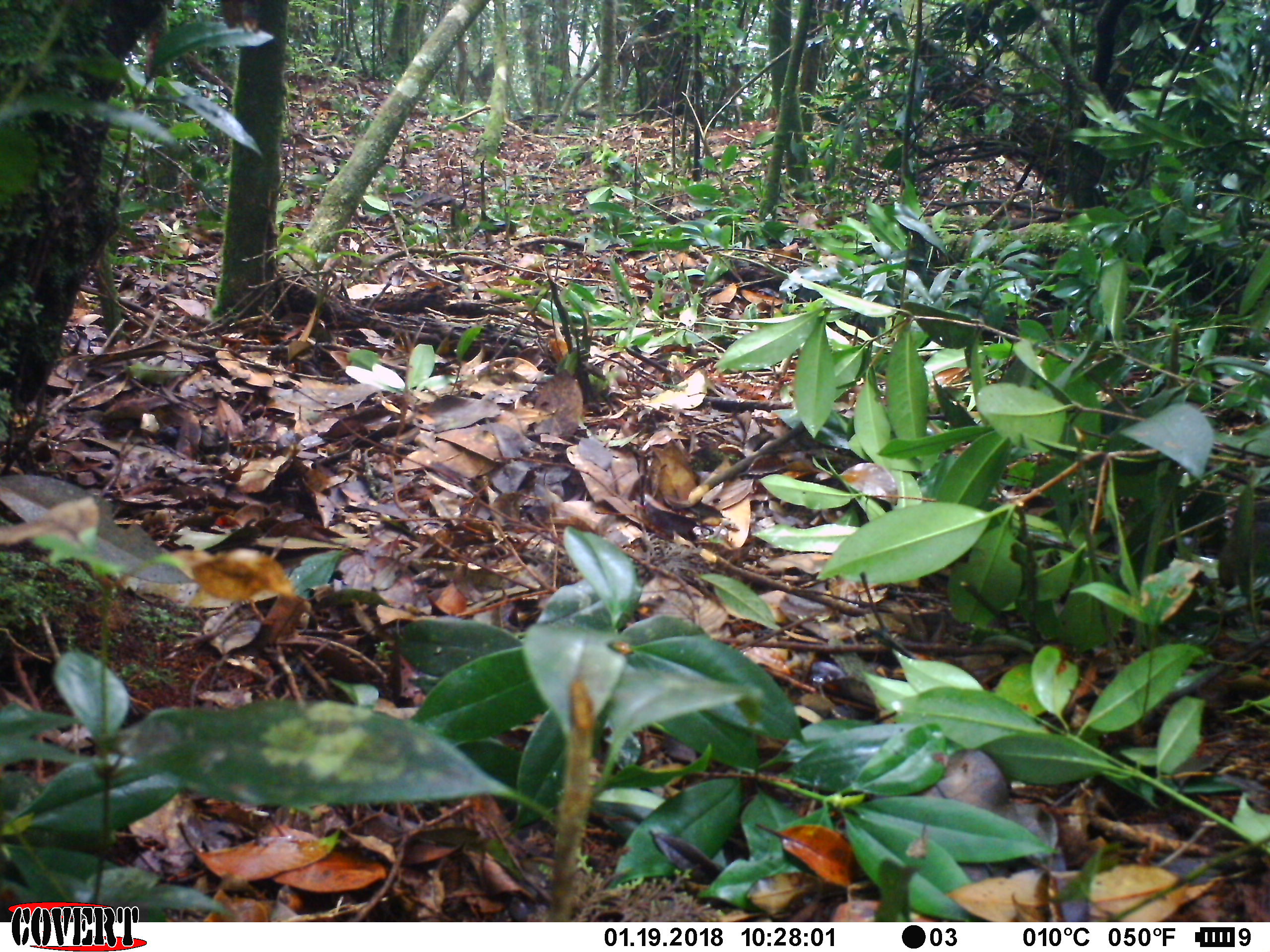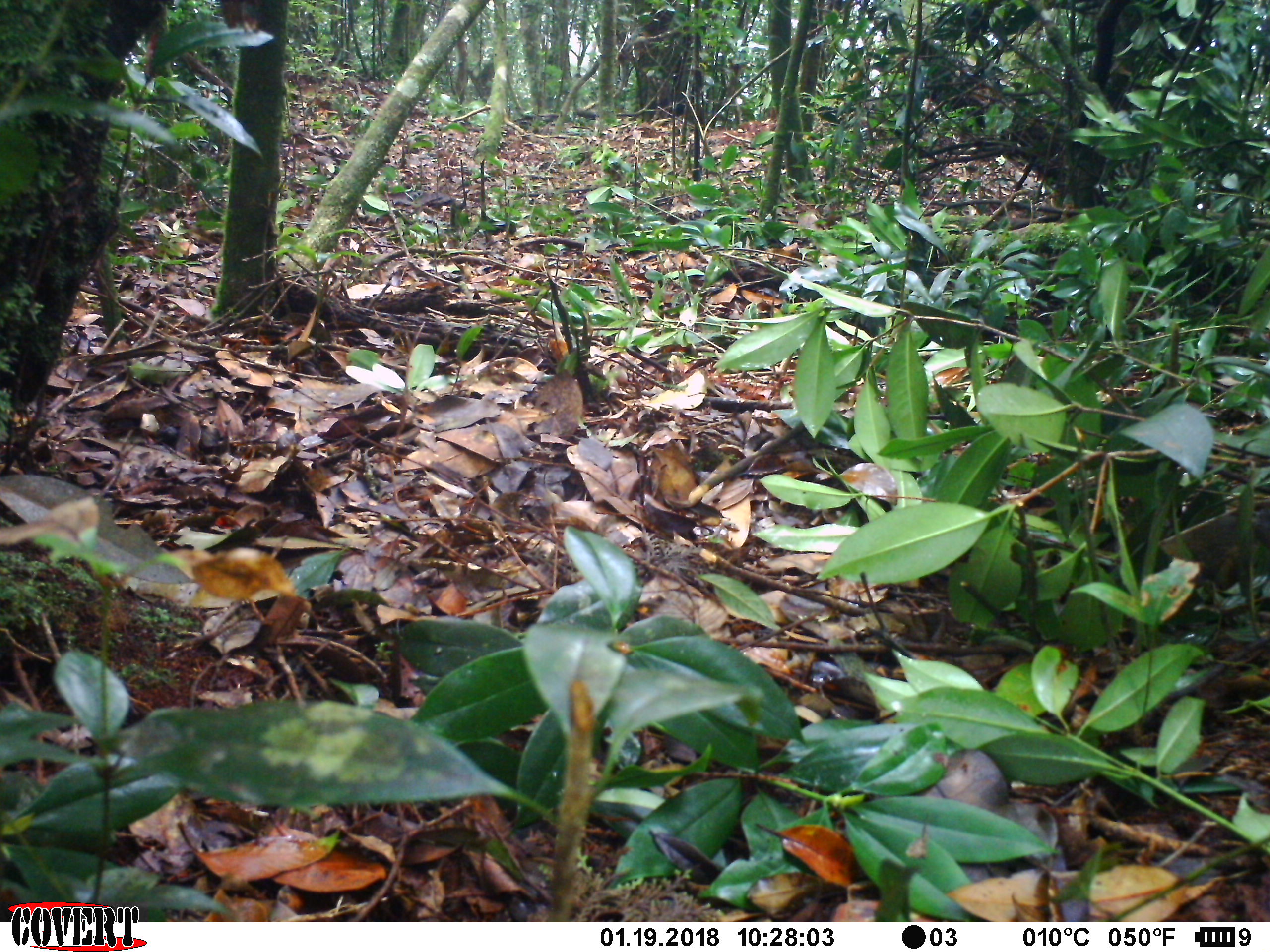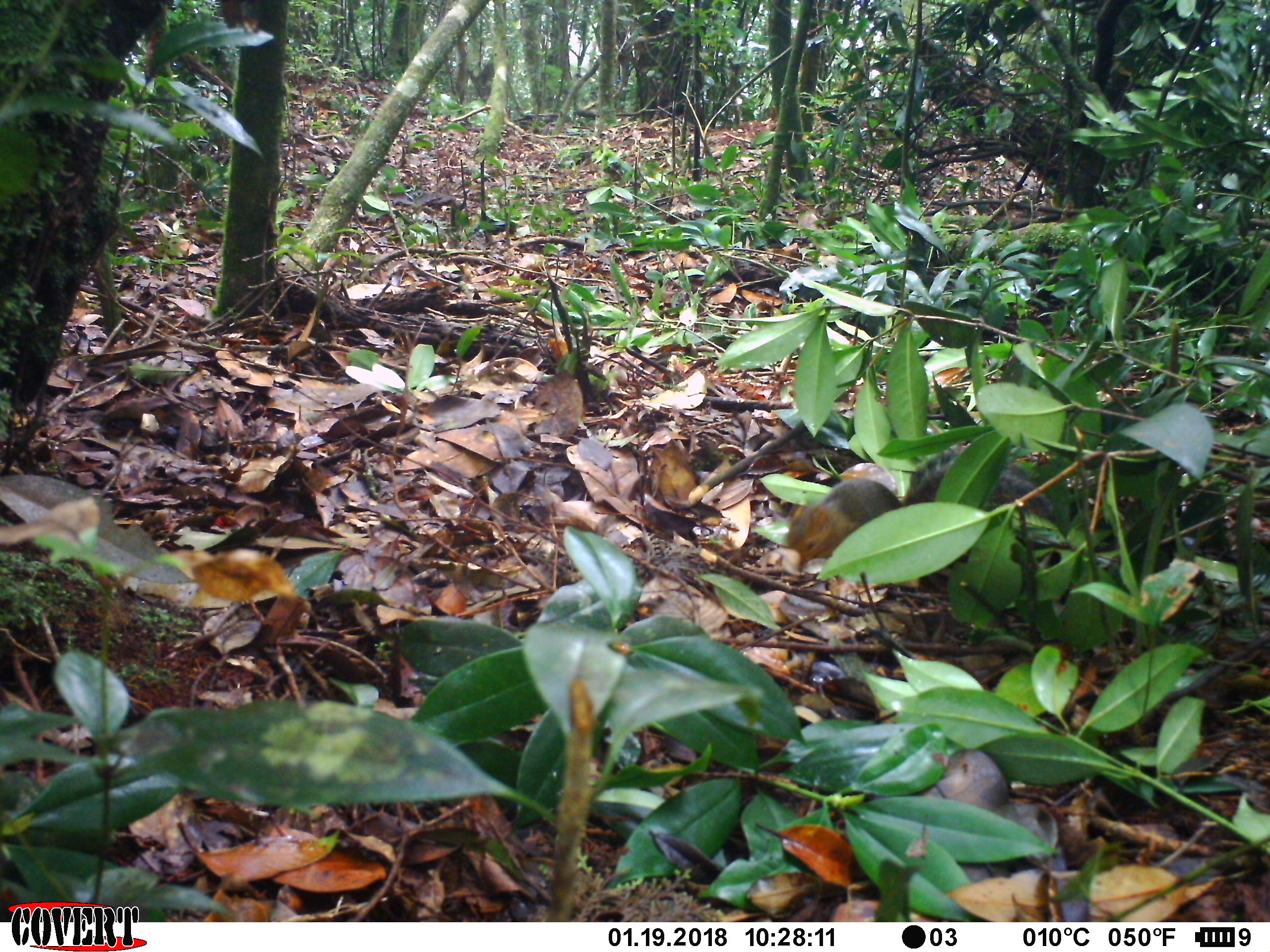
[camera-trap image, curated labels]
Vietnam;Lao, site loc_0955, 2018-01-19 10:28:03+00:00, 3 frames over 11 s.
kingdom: Animalia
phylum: Chordata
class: Mammalia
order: Rodentia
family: Sciuridae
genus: Dremomys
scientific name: Dremomys rufigenis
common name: red-cheeked squirrel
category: red cheeked squirrel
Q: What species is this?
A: Red cheeked squirrel (red-cheeked squirrel) (Dremomys rufigenis).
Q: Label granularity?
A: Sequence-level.